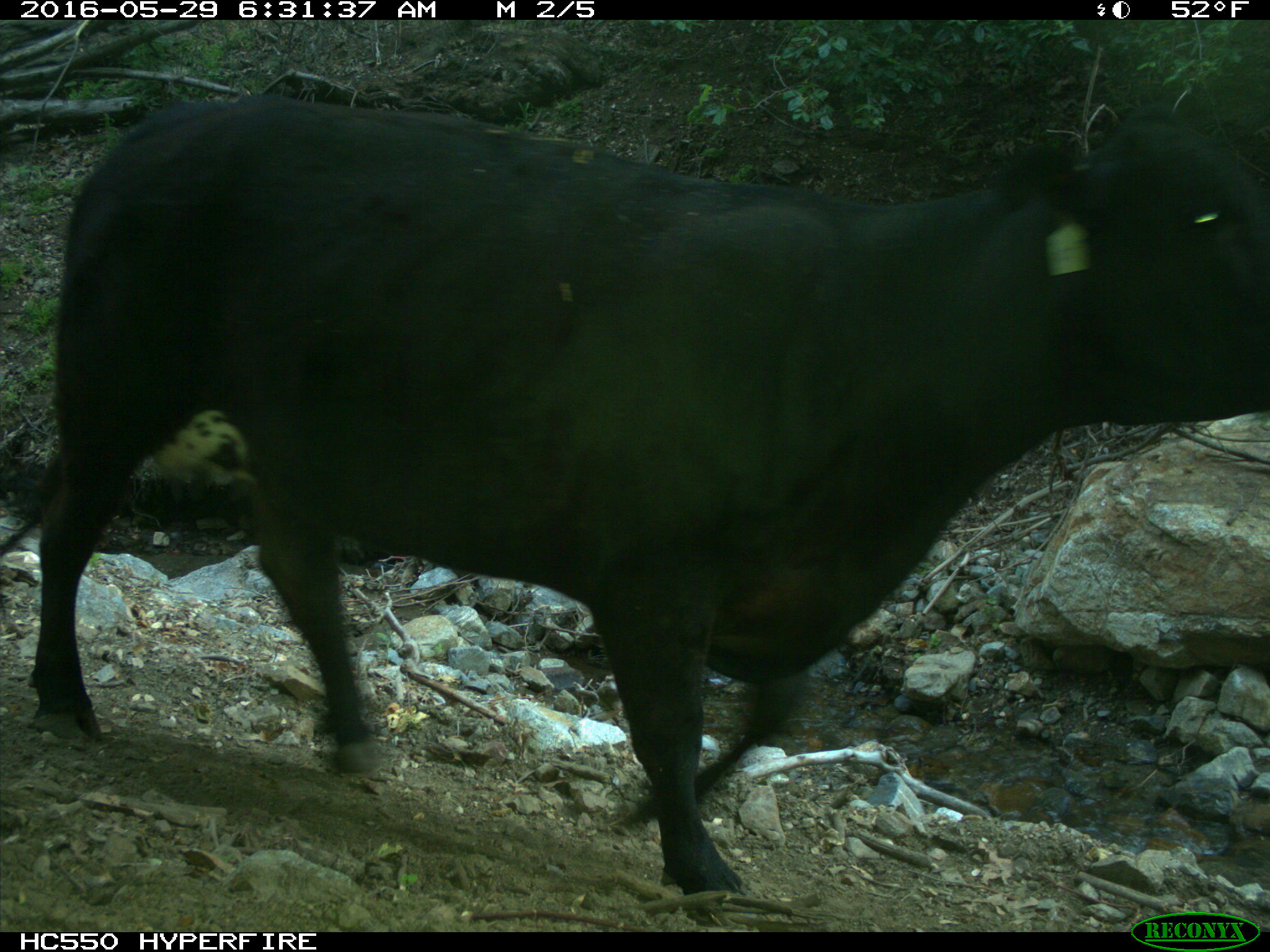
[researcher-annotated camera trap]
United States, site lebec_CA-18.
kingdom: Animalia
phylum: Chordata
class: Mammalia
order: Artiodactyla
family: Bovidae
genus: Bos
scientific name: Bos taurus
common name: domestic cow